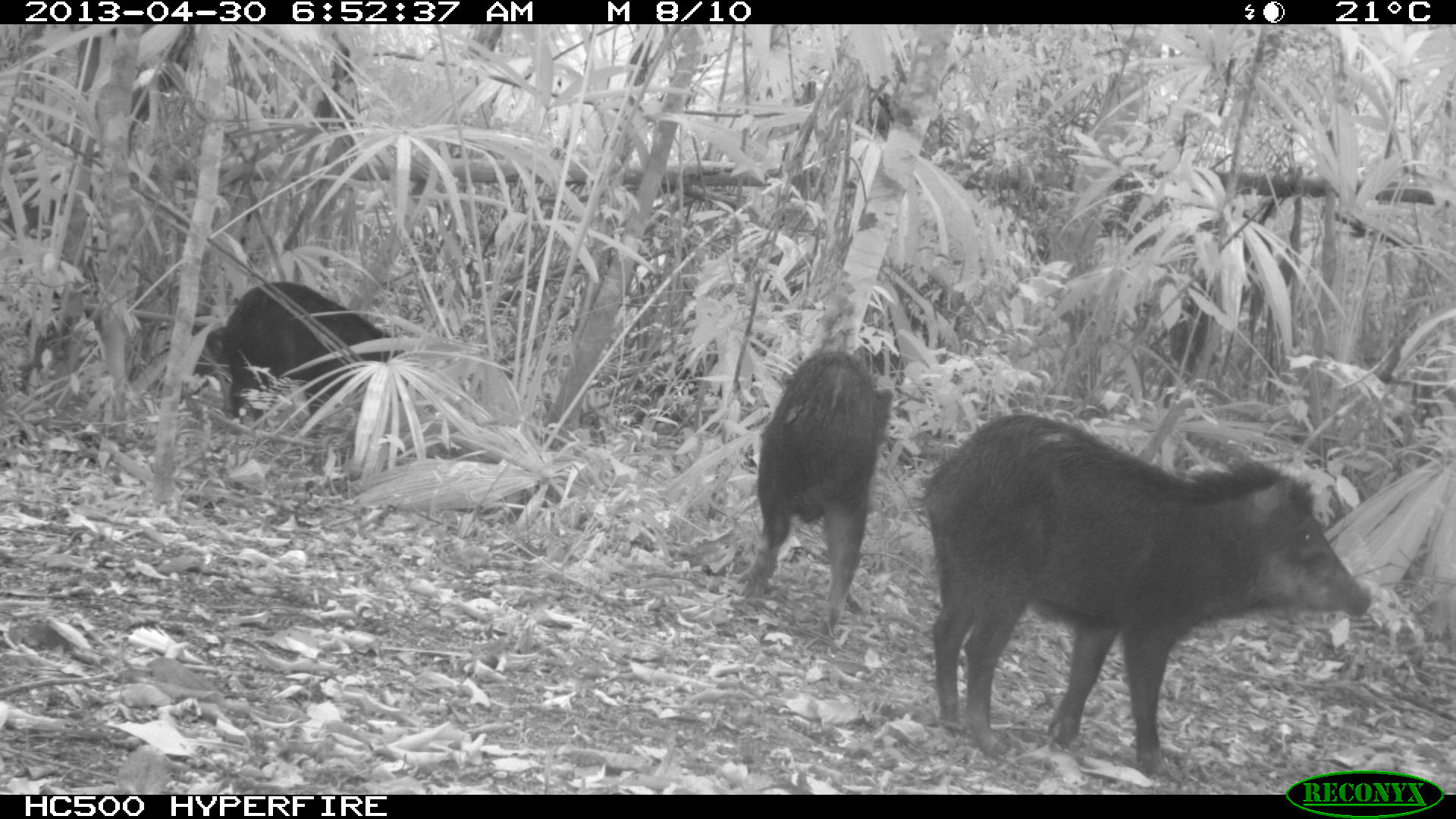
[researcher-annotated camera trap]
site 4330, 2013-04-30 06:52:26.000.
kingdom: Animalia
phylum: Chordata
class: Mammalia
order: Artiodactyla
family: Tayassuidae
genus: Tayassu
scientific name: Tayassu pecari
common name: white-lipped peccary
Tayassu pecari (white-lipped peccary), count 5.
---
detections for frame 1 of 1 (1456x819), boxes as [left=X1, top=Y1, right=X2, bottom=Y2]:
tayassu pecari: [left=918, top=413, right=1373, bottom=778]; [left=733, top=347, right=895, bottom=637]; [left=192, top=278, right=405, bottom=440]